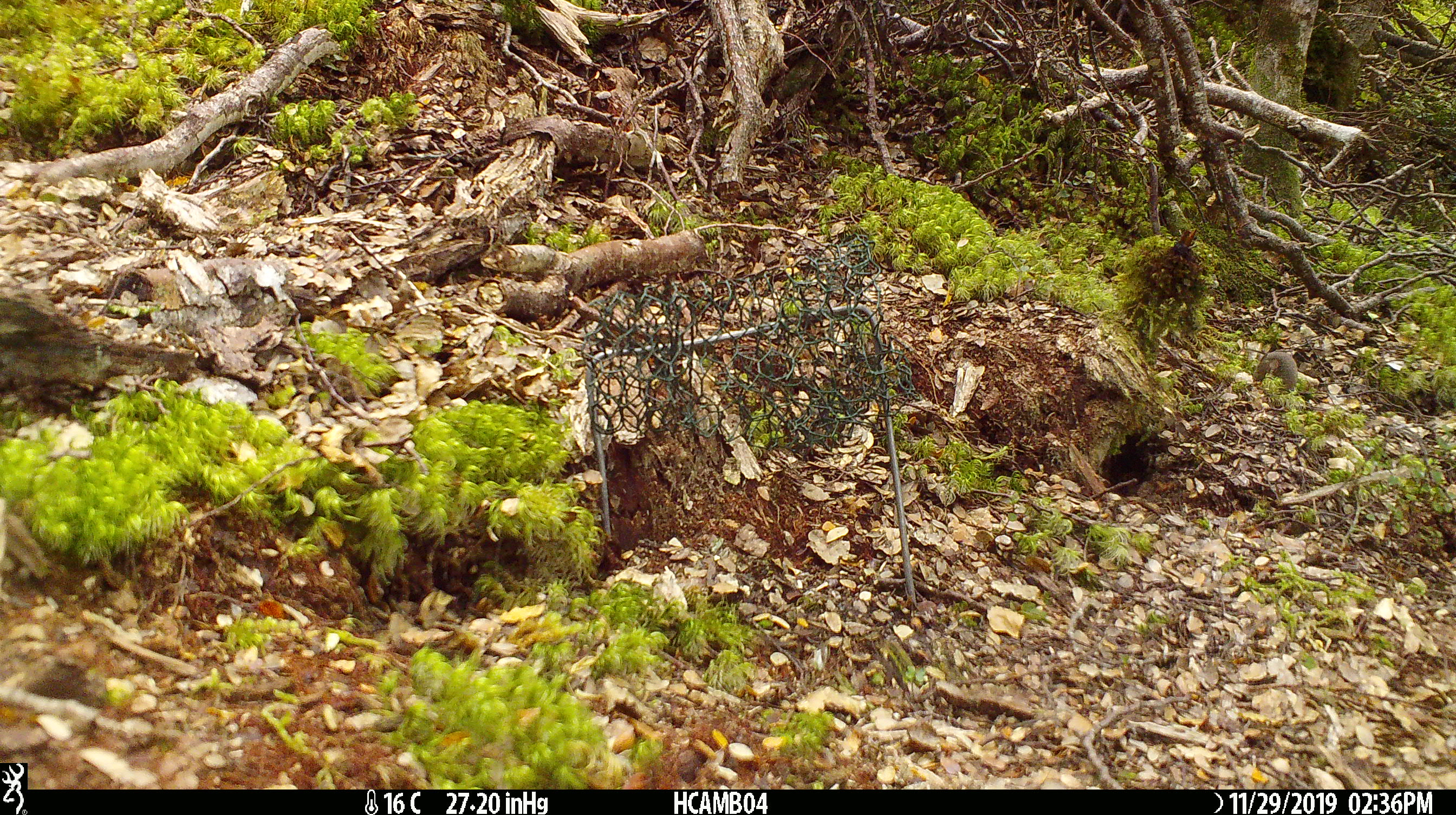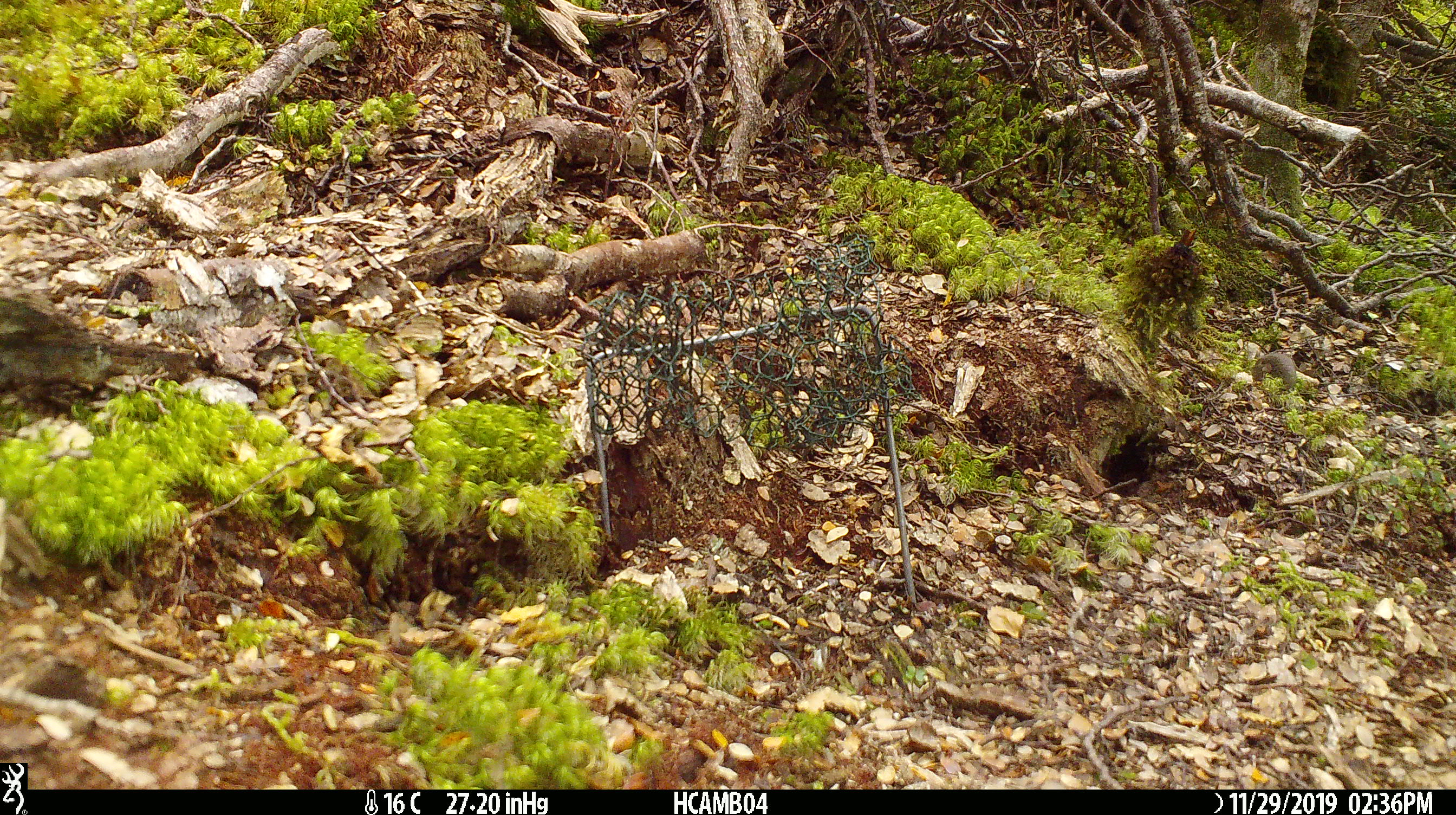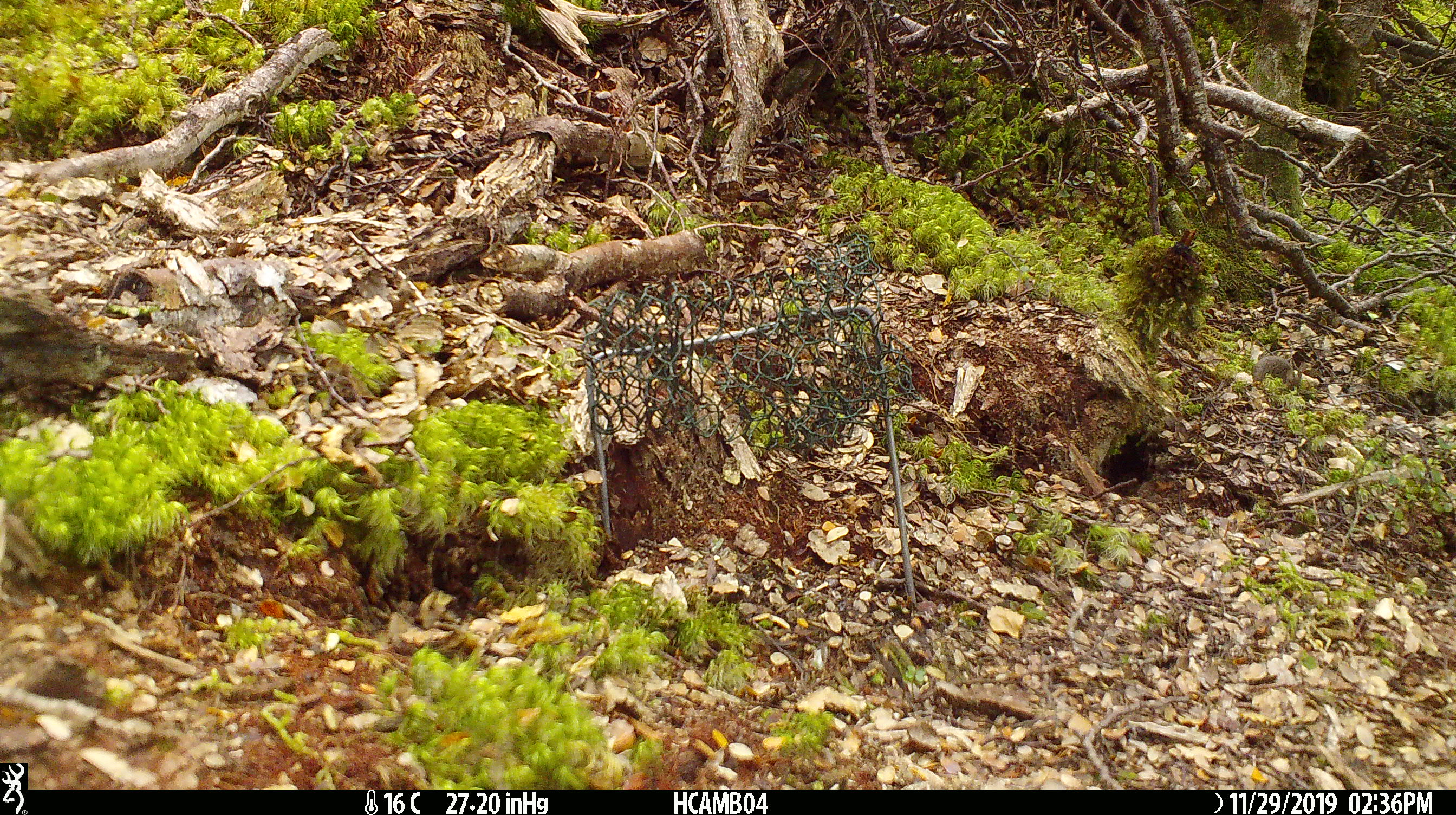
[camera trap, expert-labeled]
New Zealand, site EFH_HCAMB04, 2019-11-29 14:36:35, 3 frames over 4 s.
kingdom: Animalia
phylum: Chordata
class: Mammalia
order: Rodentia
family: Muridae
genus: Mus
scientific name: Mus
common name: mouse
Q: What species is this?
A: Mouse (Mus).